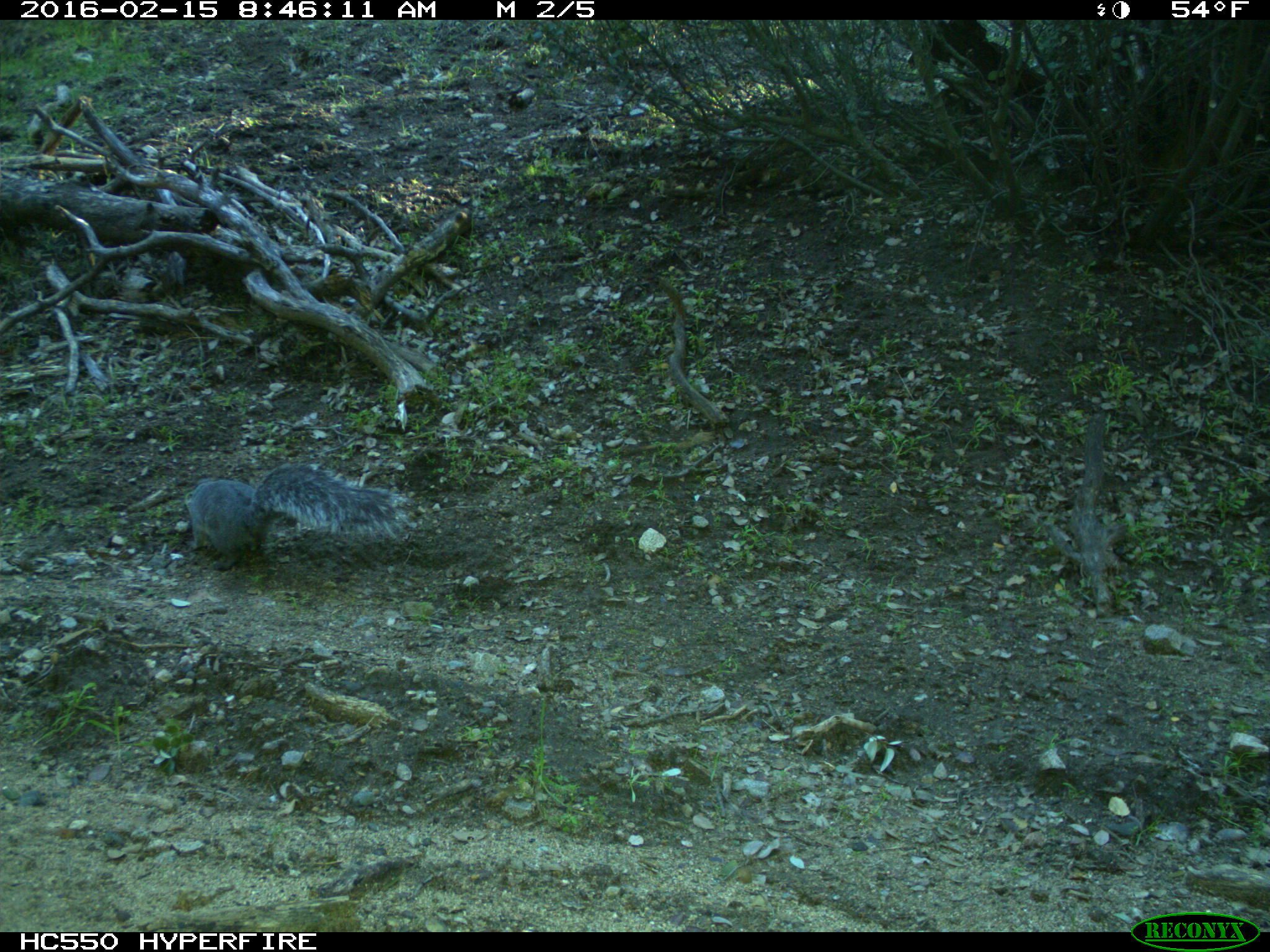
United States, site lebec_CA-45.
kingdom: Animalia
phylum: Chordata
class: Mammalia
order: Rodentia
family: Sciuridae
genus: Sciurus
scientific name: Sciurus carolinensis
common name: eastern gray squirrel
Sciurus carolinensis (eastern gray squirrel).